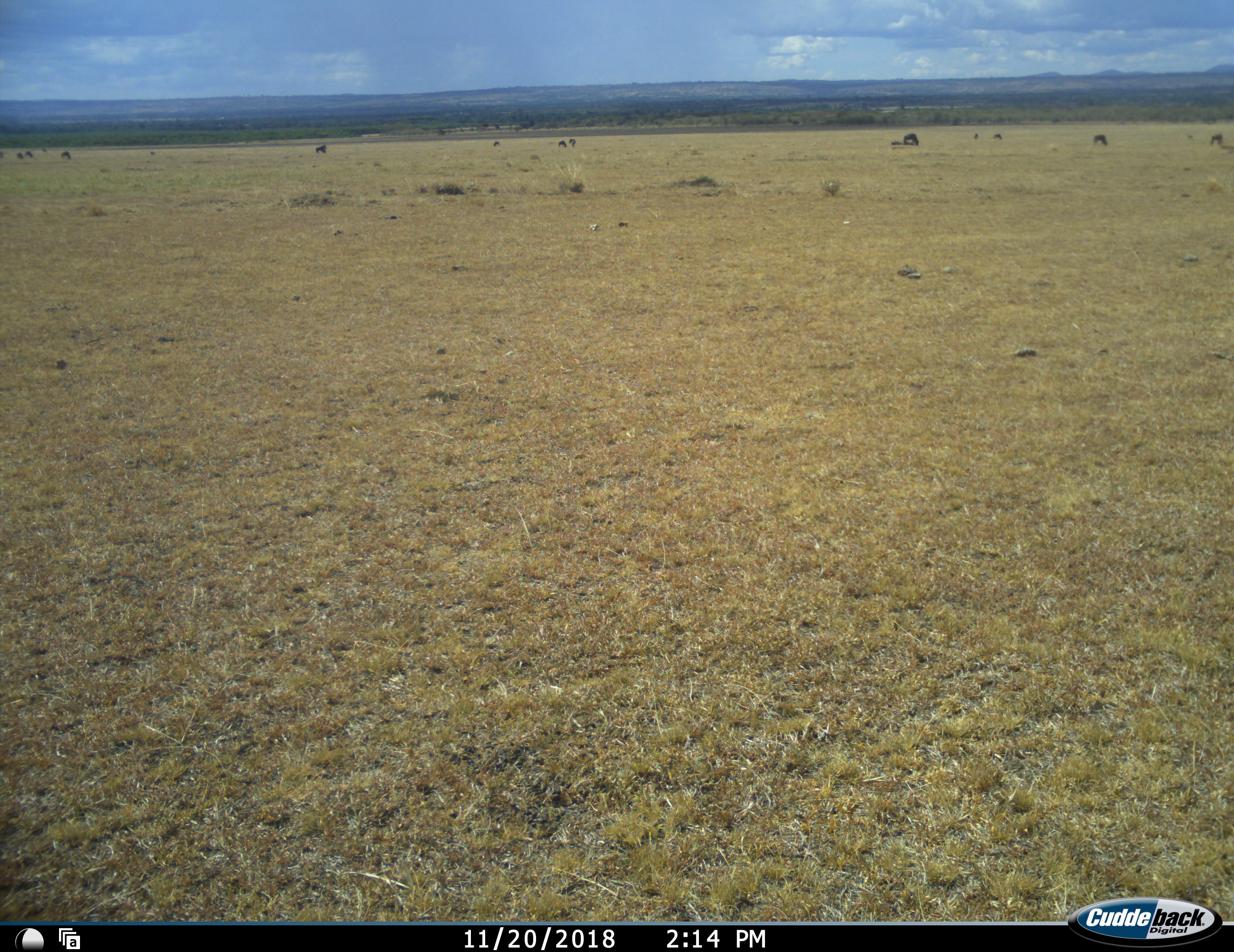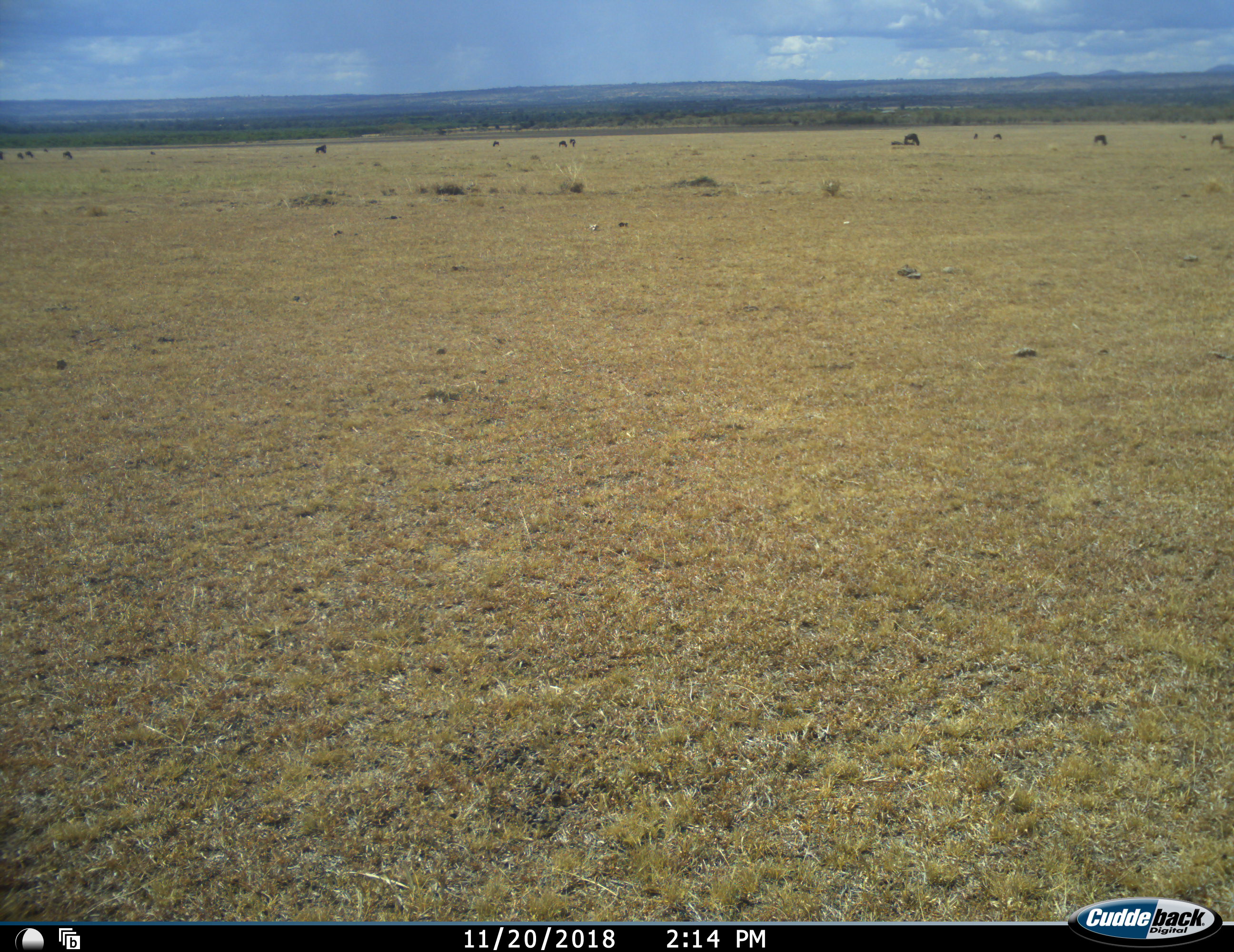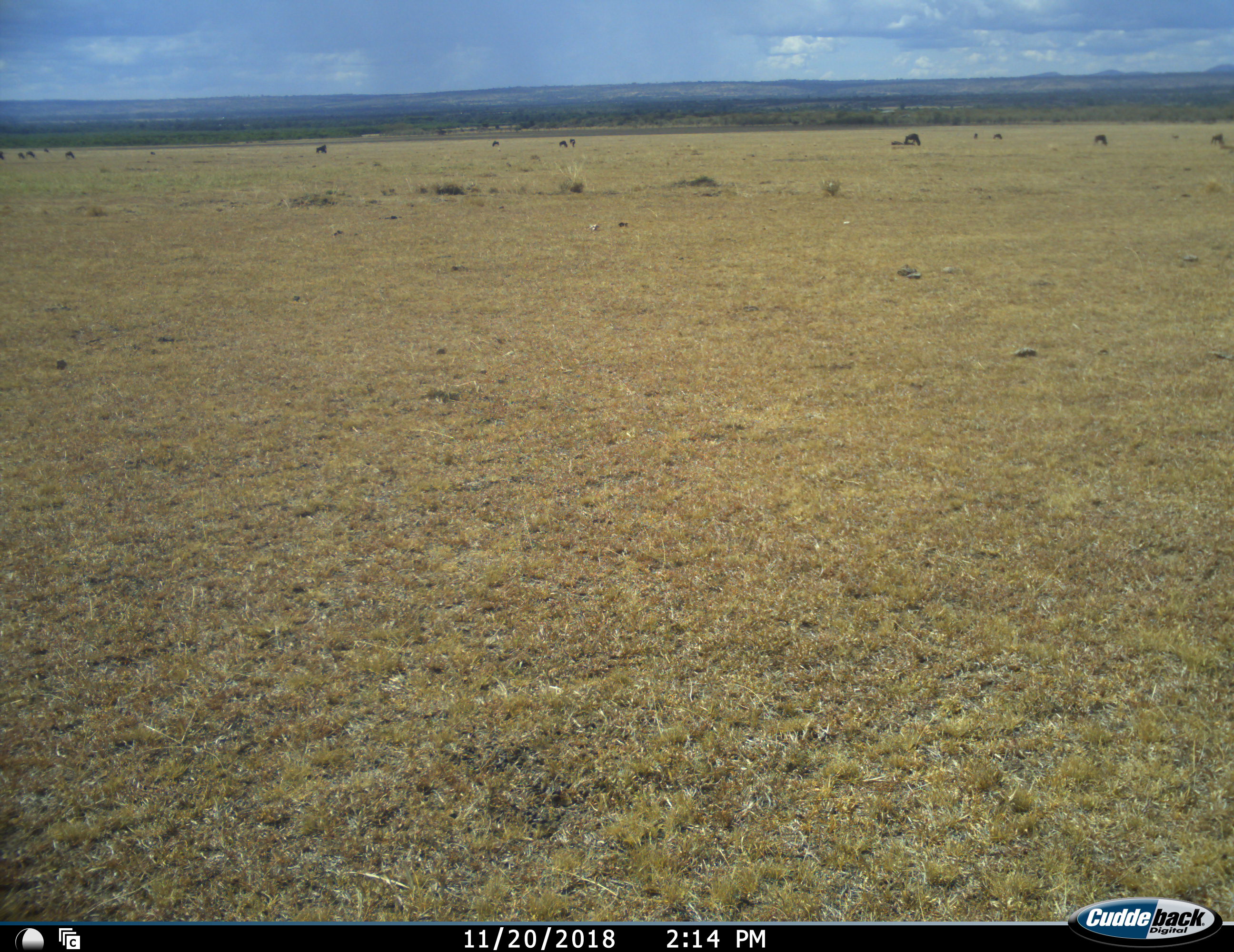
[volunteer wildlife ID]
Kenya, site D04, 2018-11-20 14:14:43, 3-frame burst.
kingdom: Animalia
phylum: Chordata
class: Mammalia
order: Artiodactyla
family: Bovidae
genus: Connochaetes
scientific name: Connochaetes taurinus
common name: common wildebeest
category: wildebeest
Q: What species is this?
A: Wildebeest (common wildebeest) (Connochaetes taurinus).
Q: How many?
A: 11-50.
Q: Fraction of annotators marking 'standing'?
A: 40%.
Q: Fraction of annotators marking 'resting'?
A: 20%.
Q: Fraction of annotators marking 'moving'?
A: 40%.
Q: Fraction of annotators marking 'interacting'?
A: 0%.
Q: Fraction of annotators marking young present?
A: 20%.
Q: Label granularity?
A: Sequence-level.